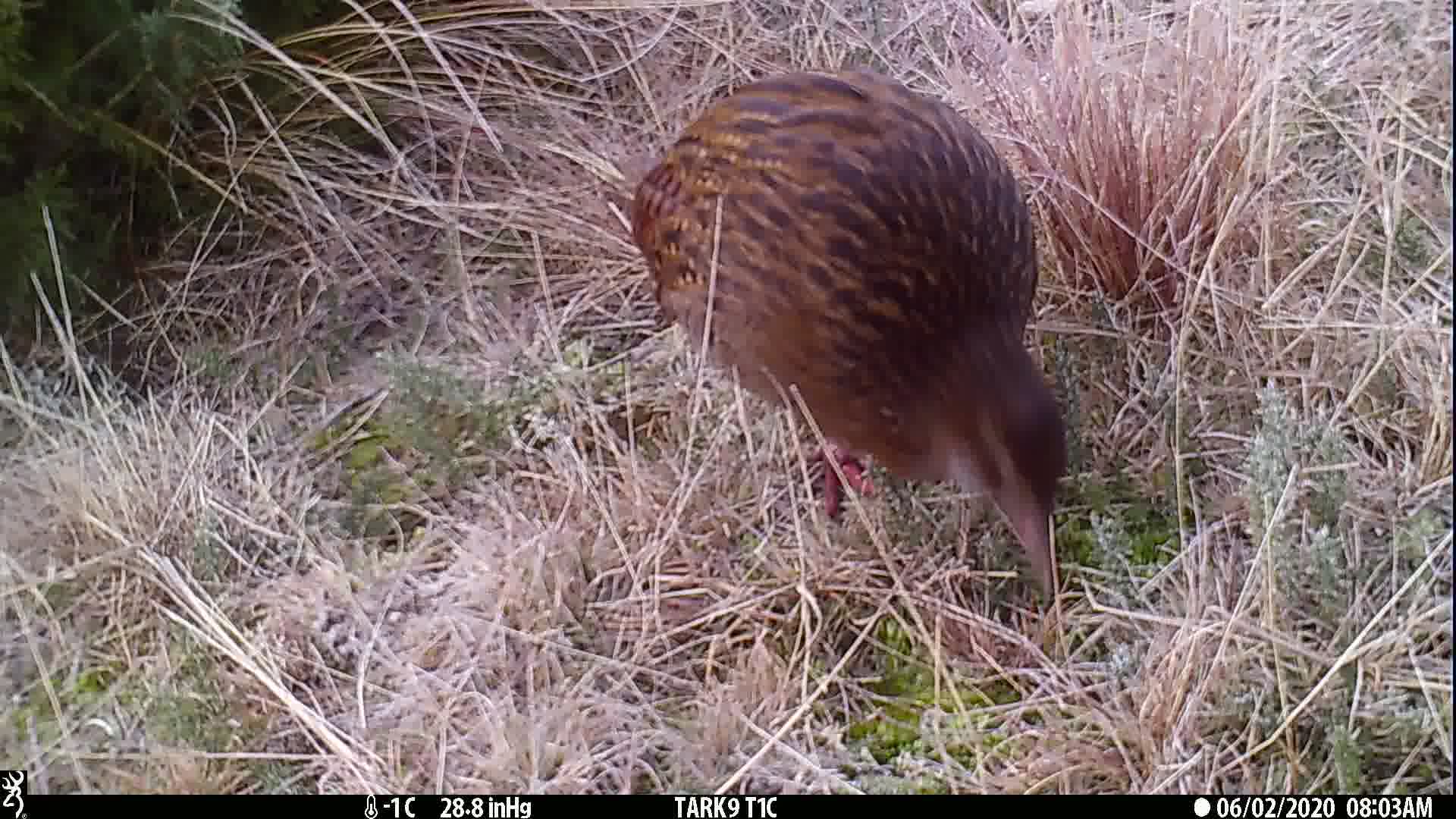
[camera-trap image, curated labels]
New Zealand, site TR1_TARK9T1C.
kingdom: Animalia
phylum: Chordata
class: Aves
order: Gruiformes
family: Rallidae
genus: Gallirallus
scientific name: Gallirallus australis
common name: weka